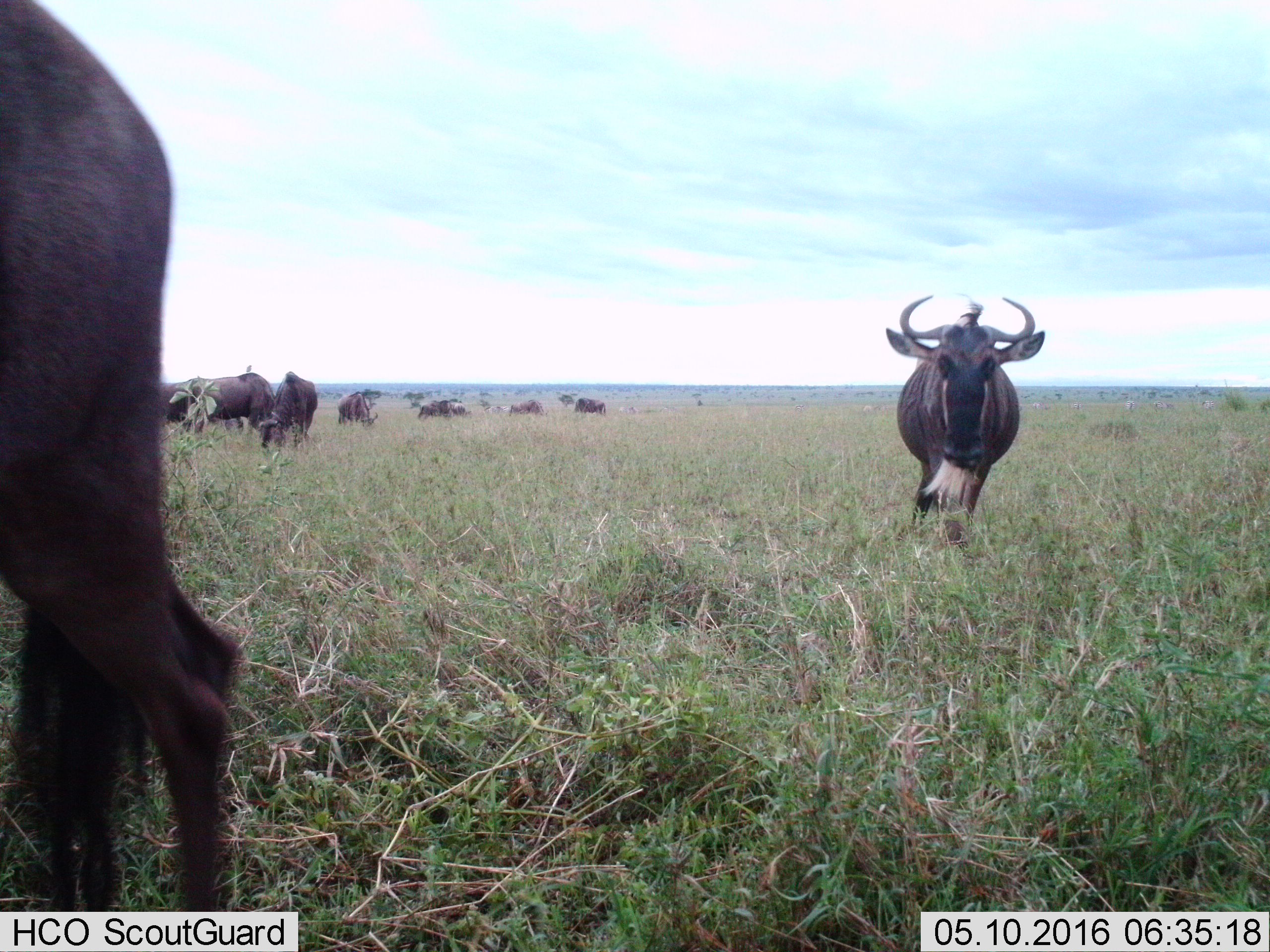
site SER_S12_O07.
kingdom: Animalia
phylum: Chordata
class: Mammalia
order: Artiodactyla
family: Bovidae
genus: Connochaetes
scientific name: Connochaetes taurinus taurinus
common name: blue wildebeest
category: wildebeestblue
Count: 11-50.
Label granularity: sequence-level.